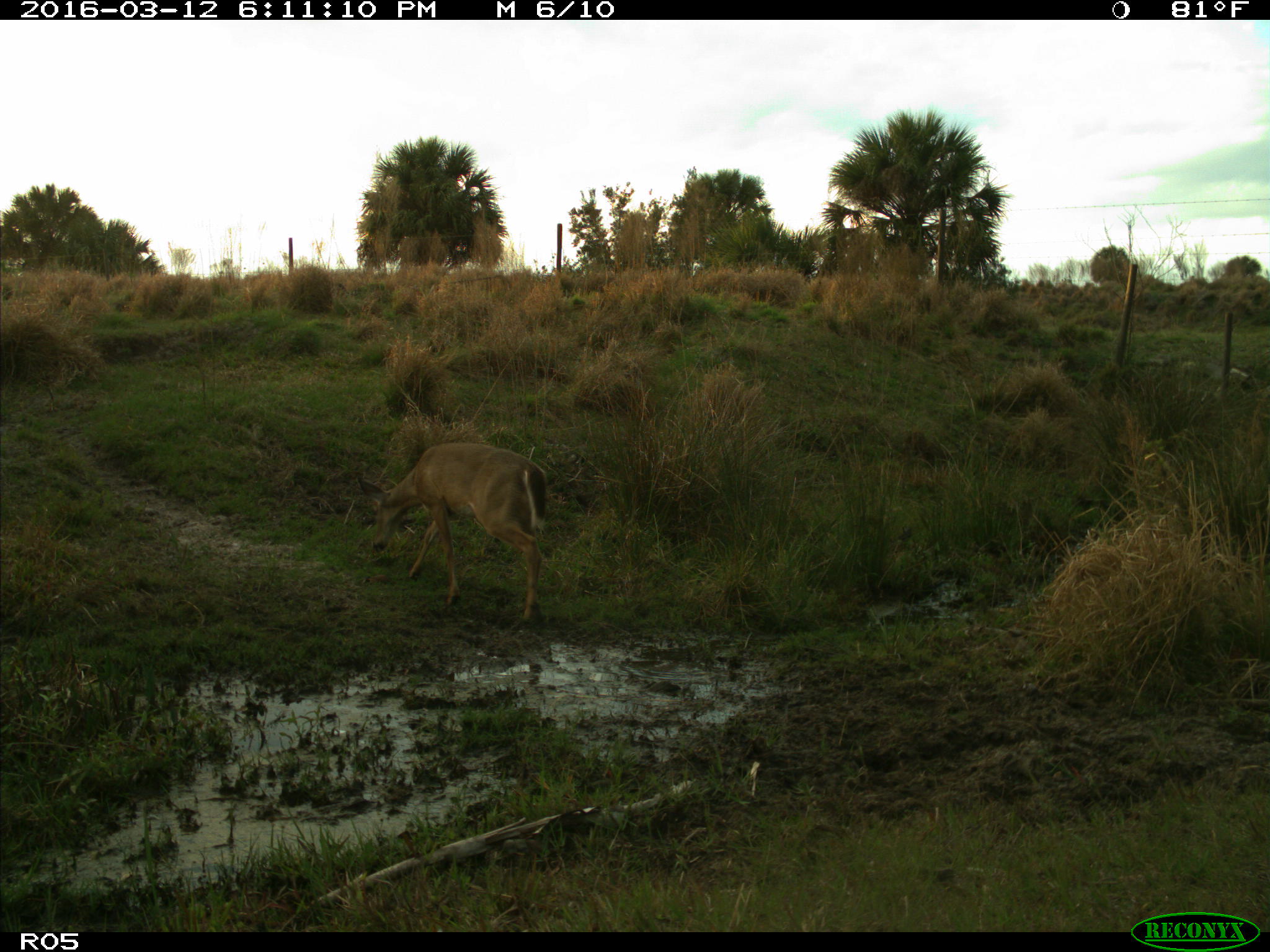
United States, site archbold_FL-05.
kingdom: Animalia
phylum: Chordata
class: Mammalia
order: Artiodactyla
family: Cervidae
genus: Odocoileus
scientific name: Odocoileus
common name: deer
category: unidentified deer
Unidentified deer (deer) (Odocoileus).